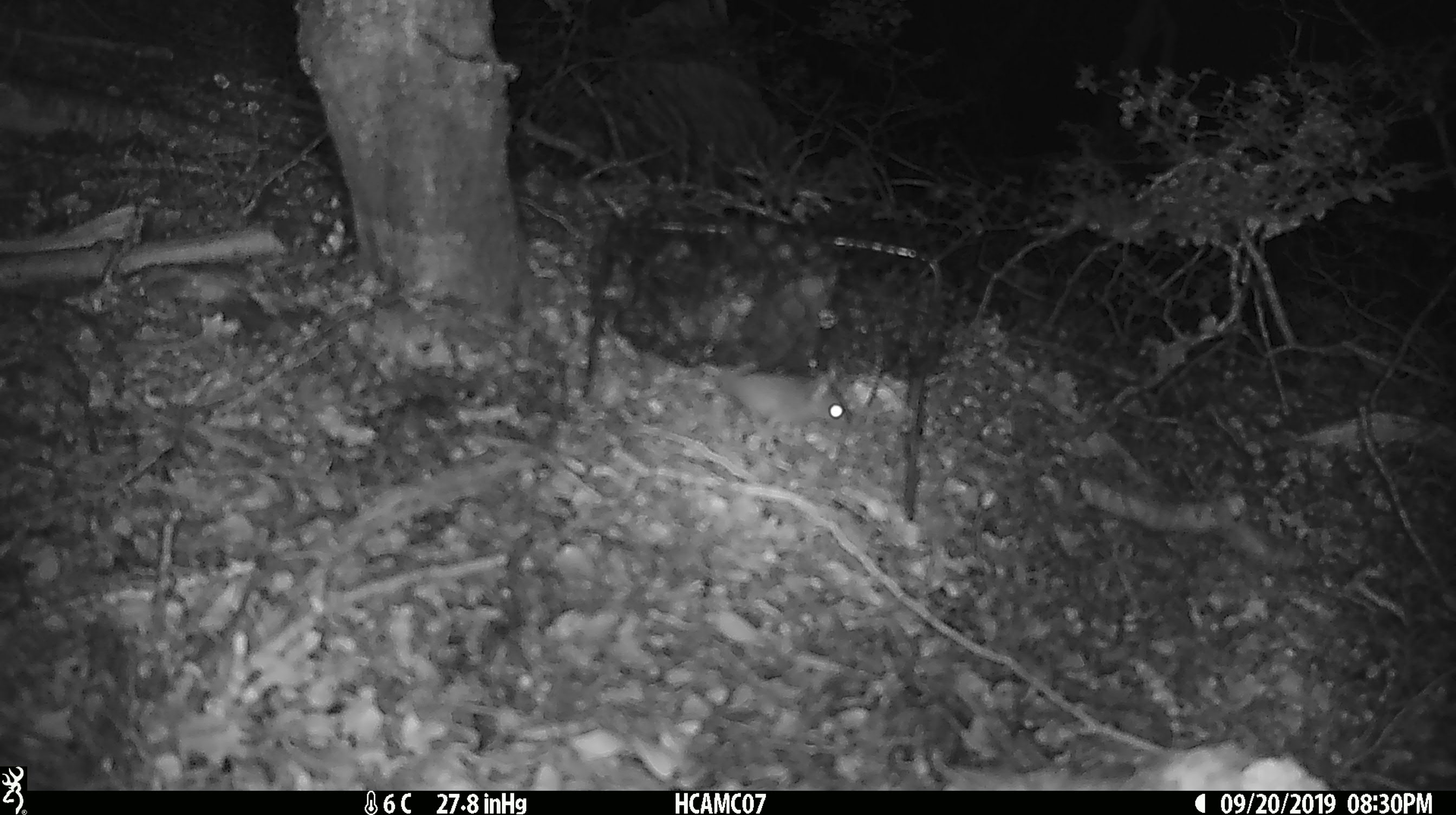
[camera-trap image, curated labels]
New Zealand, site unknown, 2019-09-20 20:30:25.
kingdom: Animalia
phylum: Chordata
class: Mammalia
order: Rodentia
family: Muridae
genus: Mus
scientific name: Mus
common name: mouse